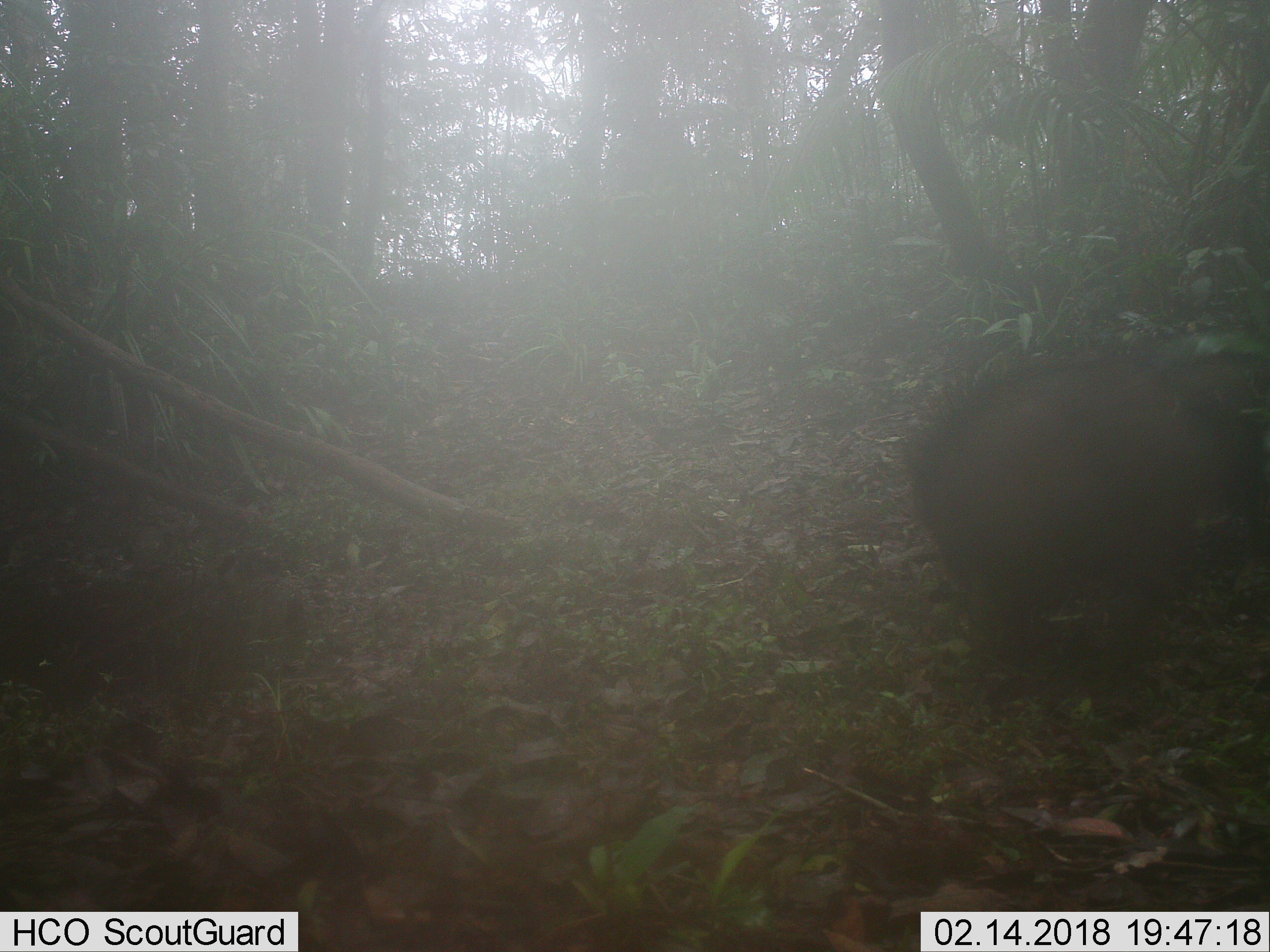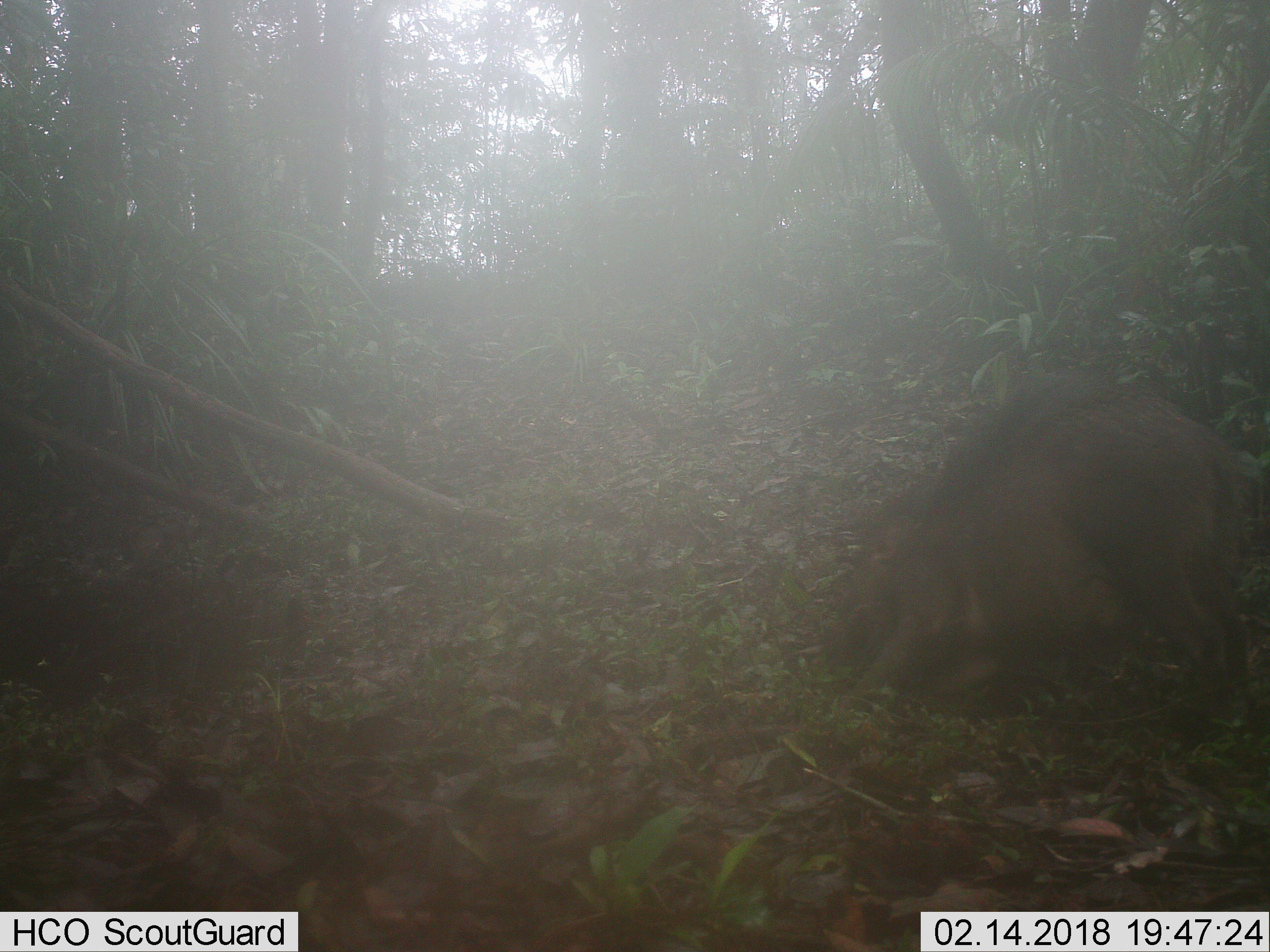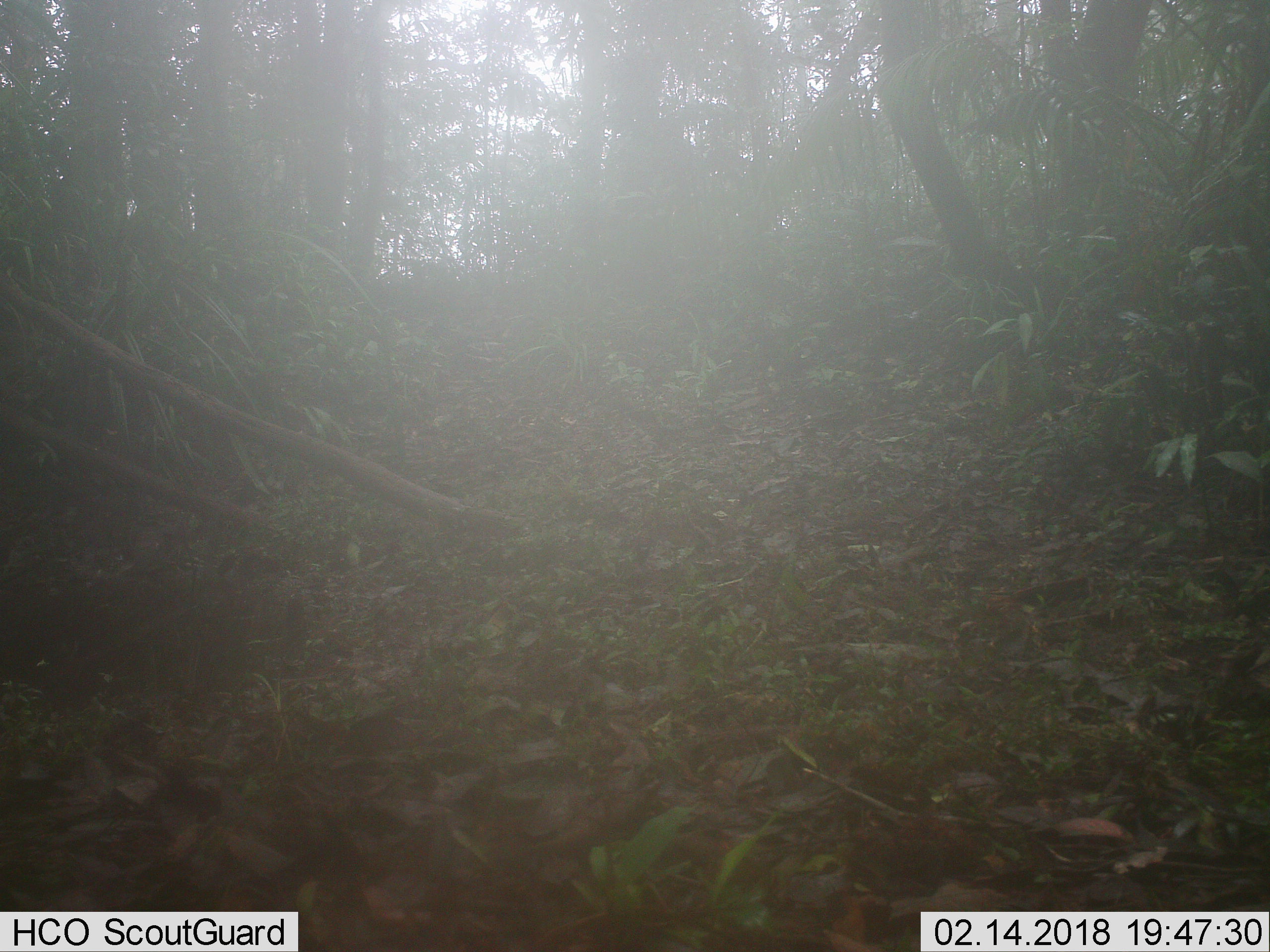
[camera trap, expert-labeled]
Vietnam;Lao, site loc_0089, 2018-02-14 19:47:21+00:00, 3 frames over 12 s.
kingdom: Animalia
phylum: Chordata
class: Mammalia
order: Artiodactyla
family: Suidae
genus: Sus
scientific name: Sus scrofa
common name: eurasian wild pig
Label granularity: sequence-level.